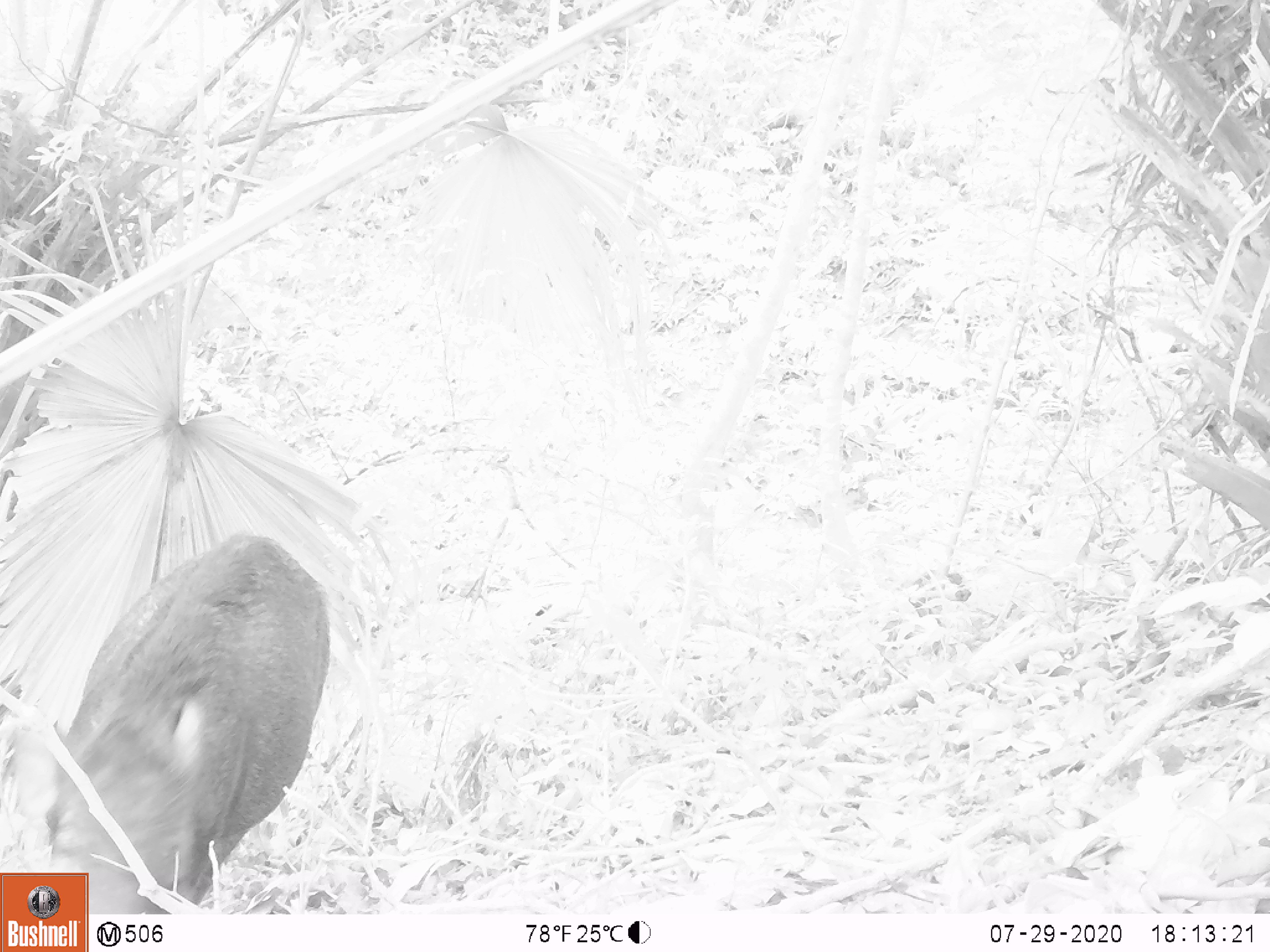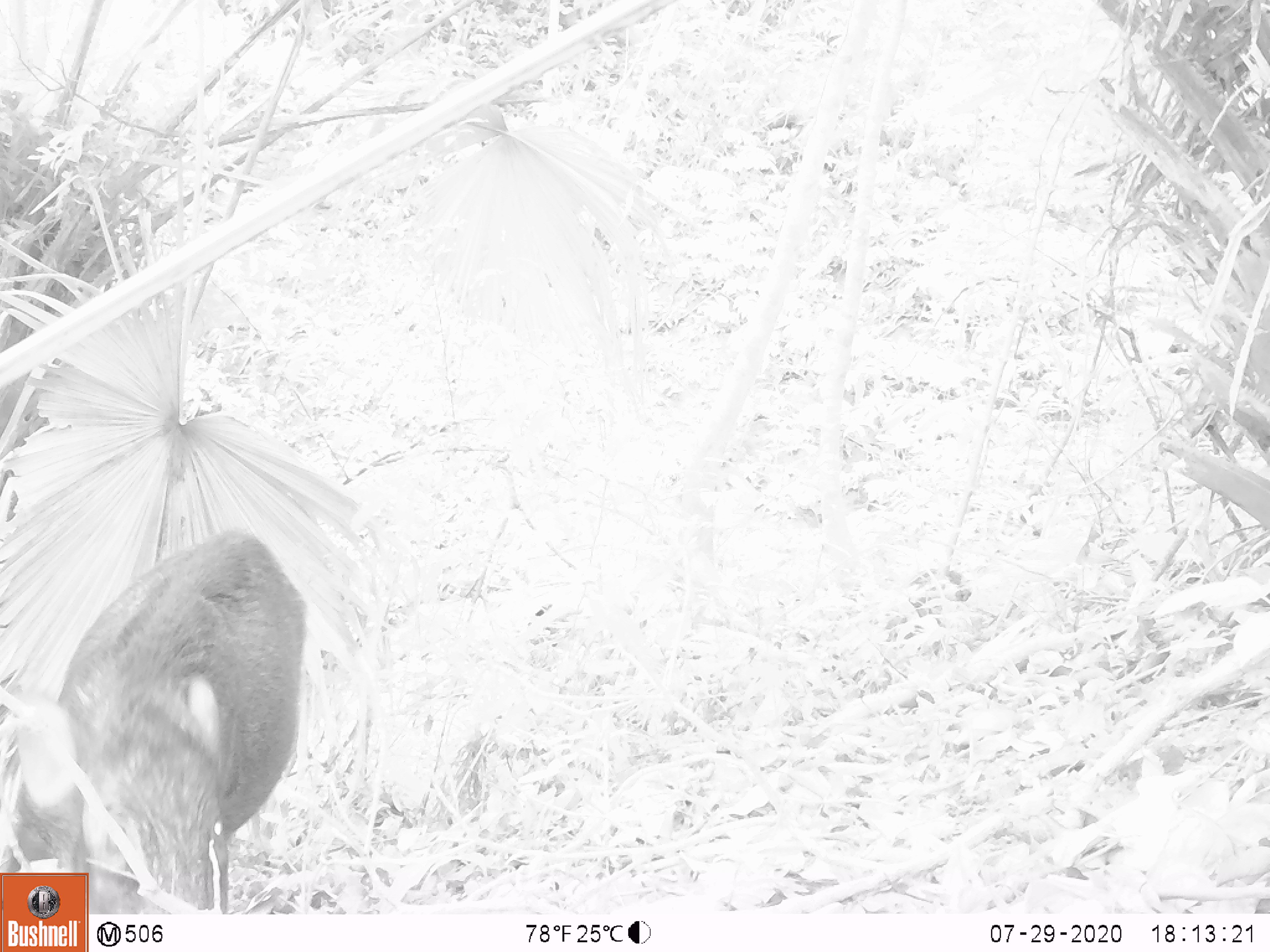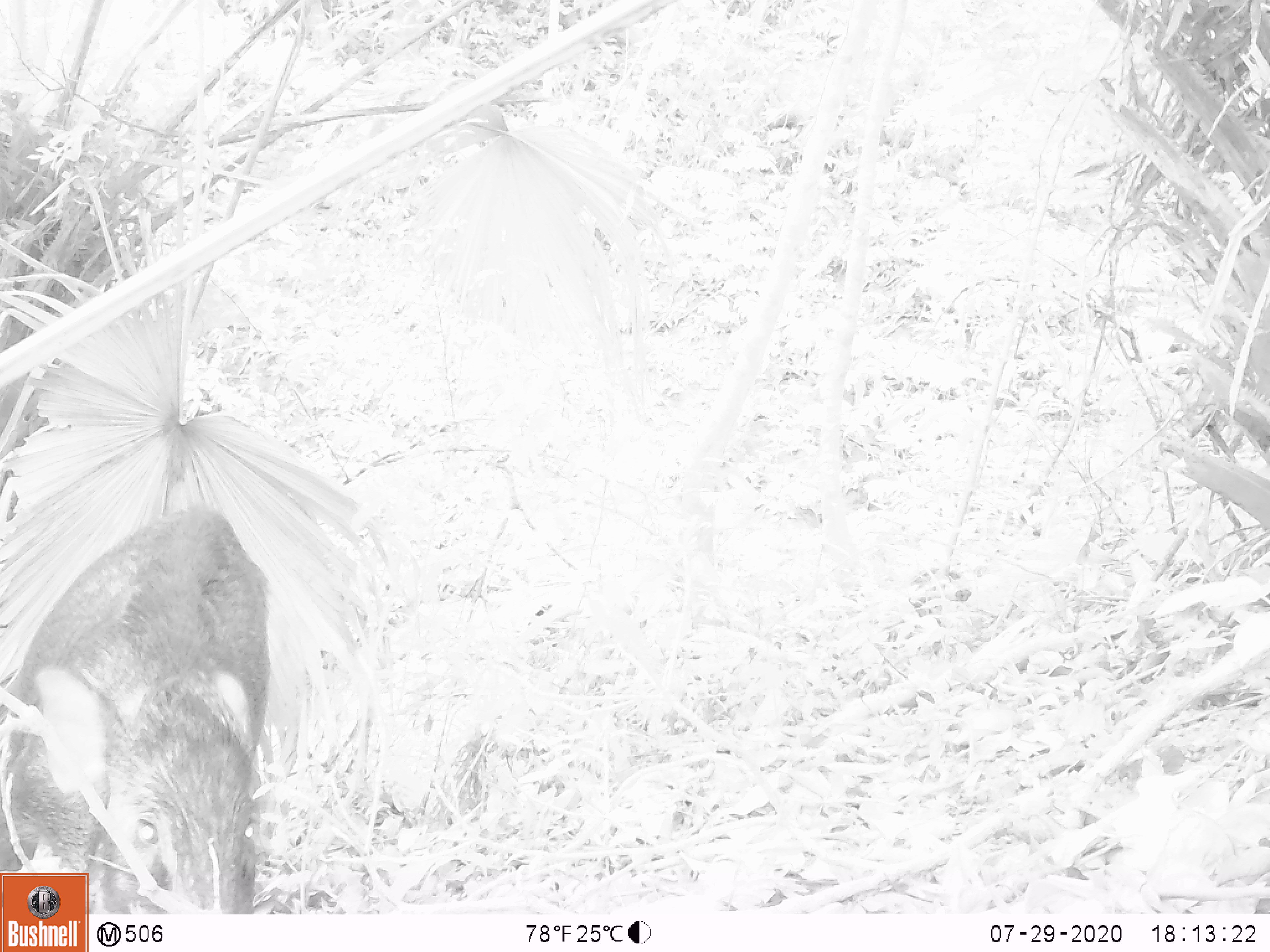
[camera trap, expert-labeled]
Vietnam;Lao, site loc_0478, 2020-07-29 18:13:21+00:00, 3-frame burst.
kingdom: Animalia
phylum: Chordata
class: Mammalia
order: Artiodactyla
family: Suidae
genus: Sus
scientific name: Sus scrofa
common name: eurasian wild pig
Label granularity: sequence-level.